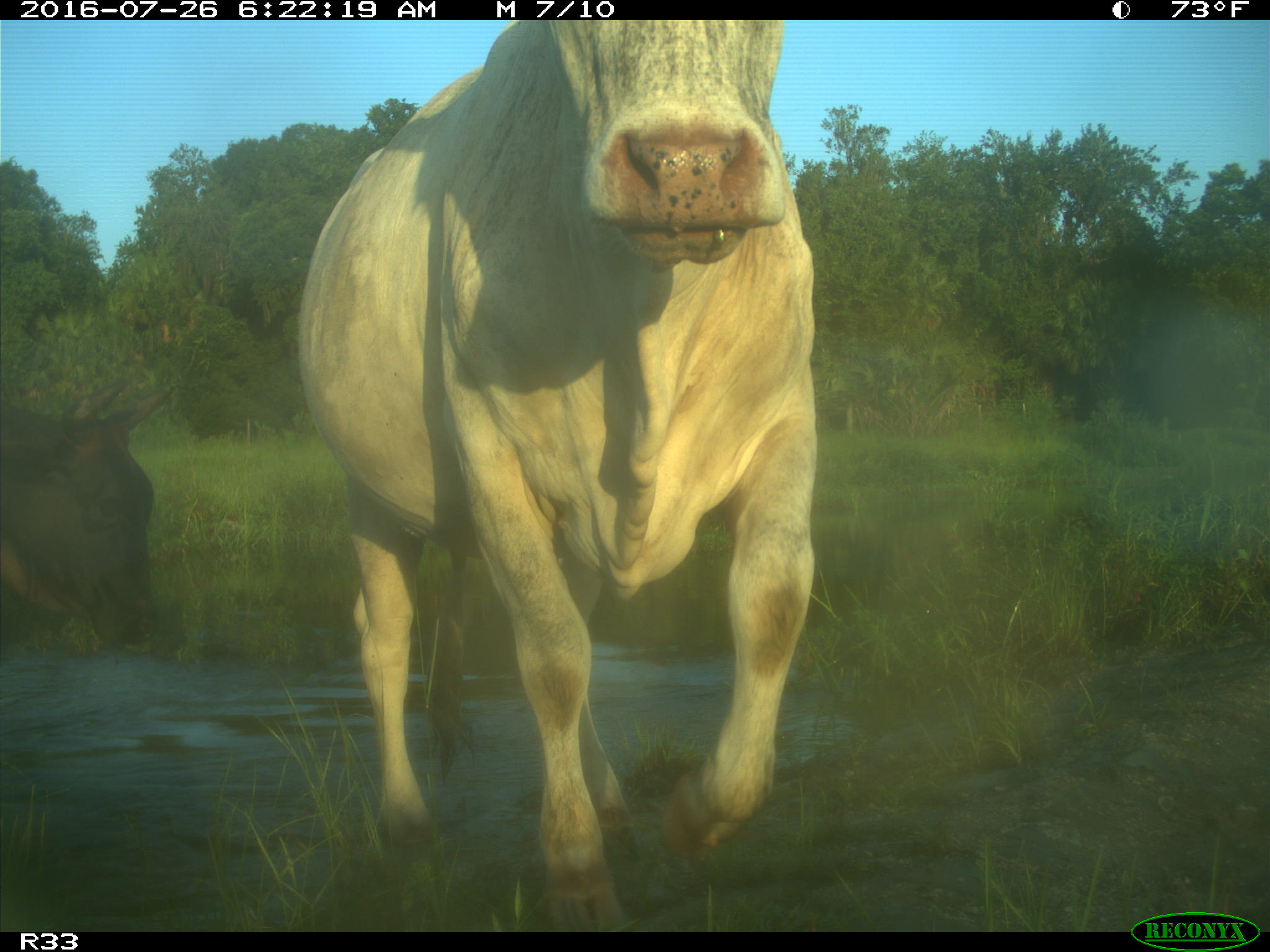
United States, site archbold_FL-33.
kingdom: Animalia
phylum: Chordata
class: Mammalia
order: Artiodactyla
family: Bovidae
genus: Bos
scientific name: Bos taurus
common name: domestic cow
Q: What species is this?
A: Bos taurus (domestic cow).